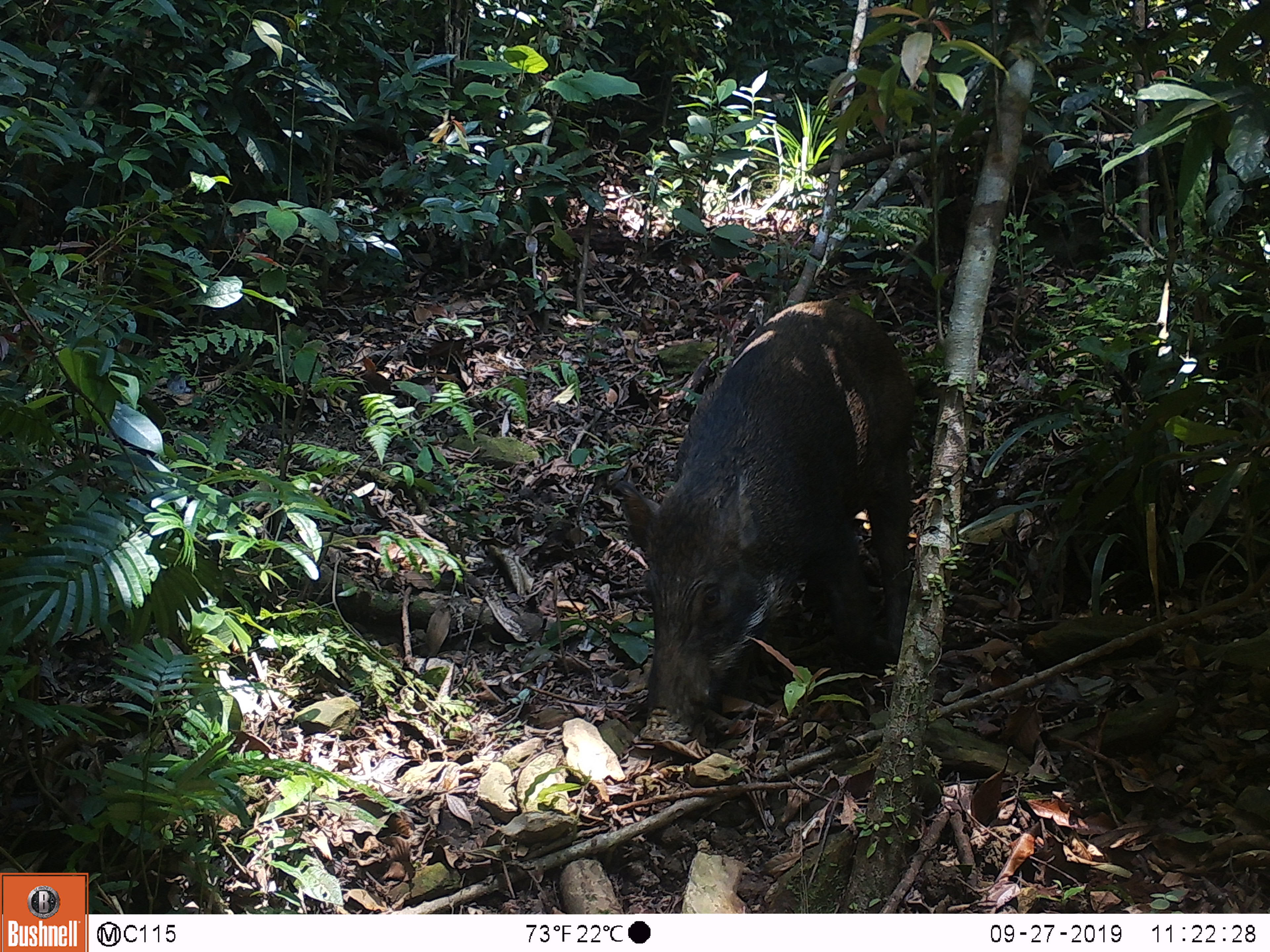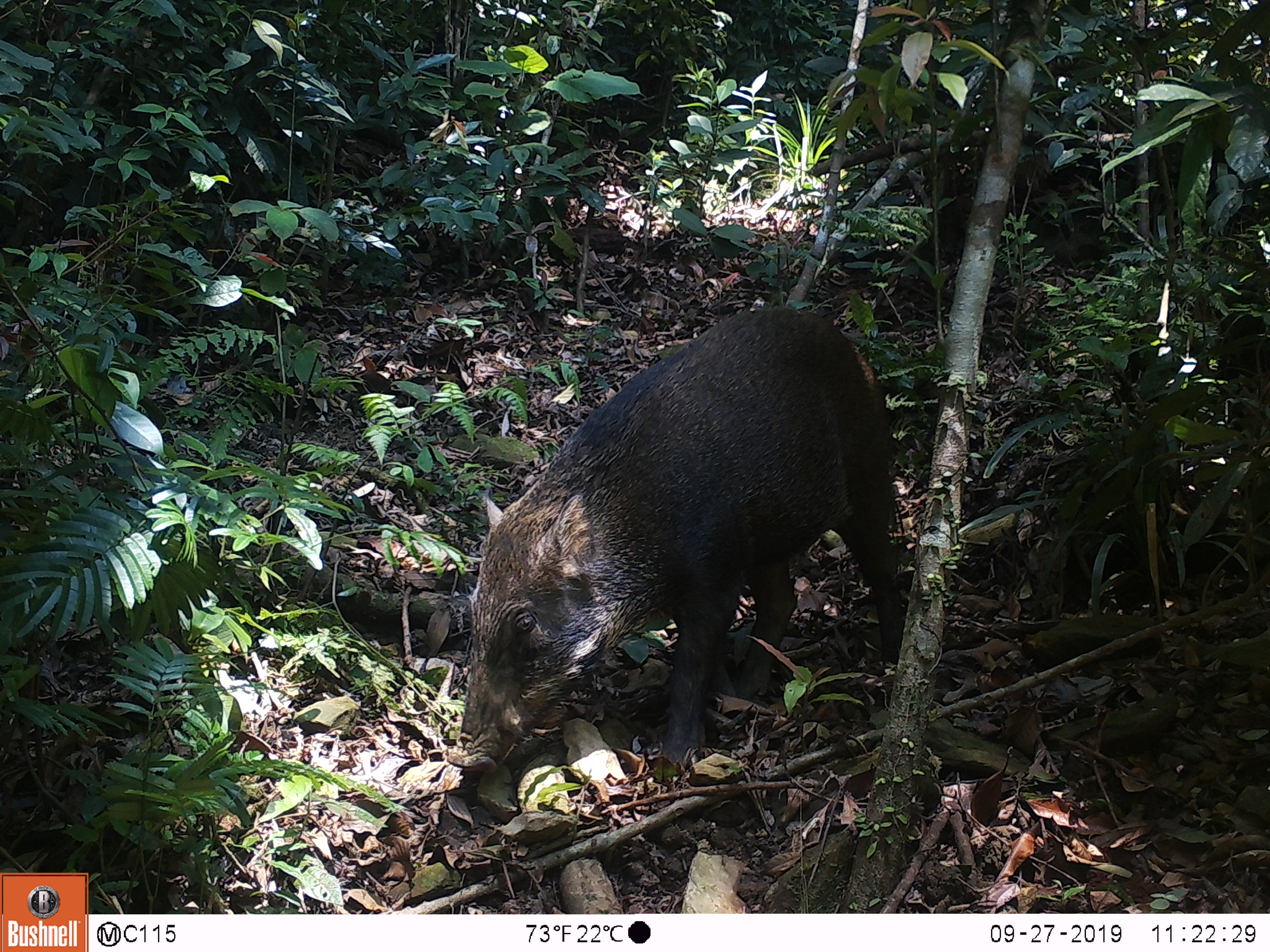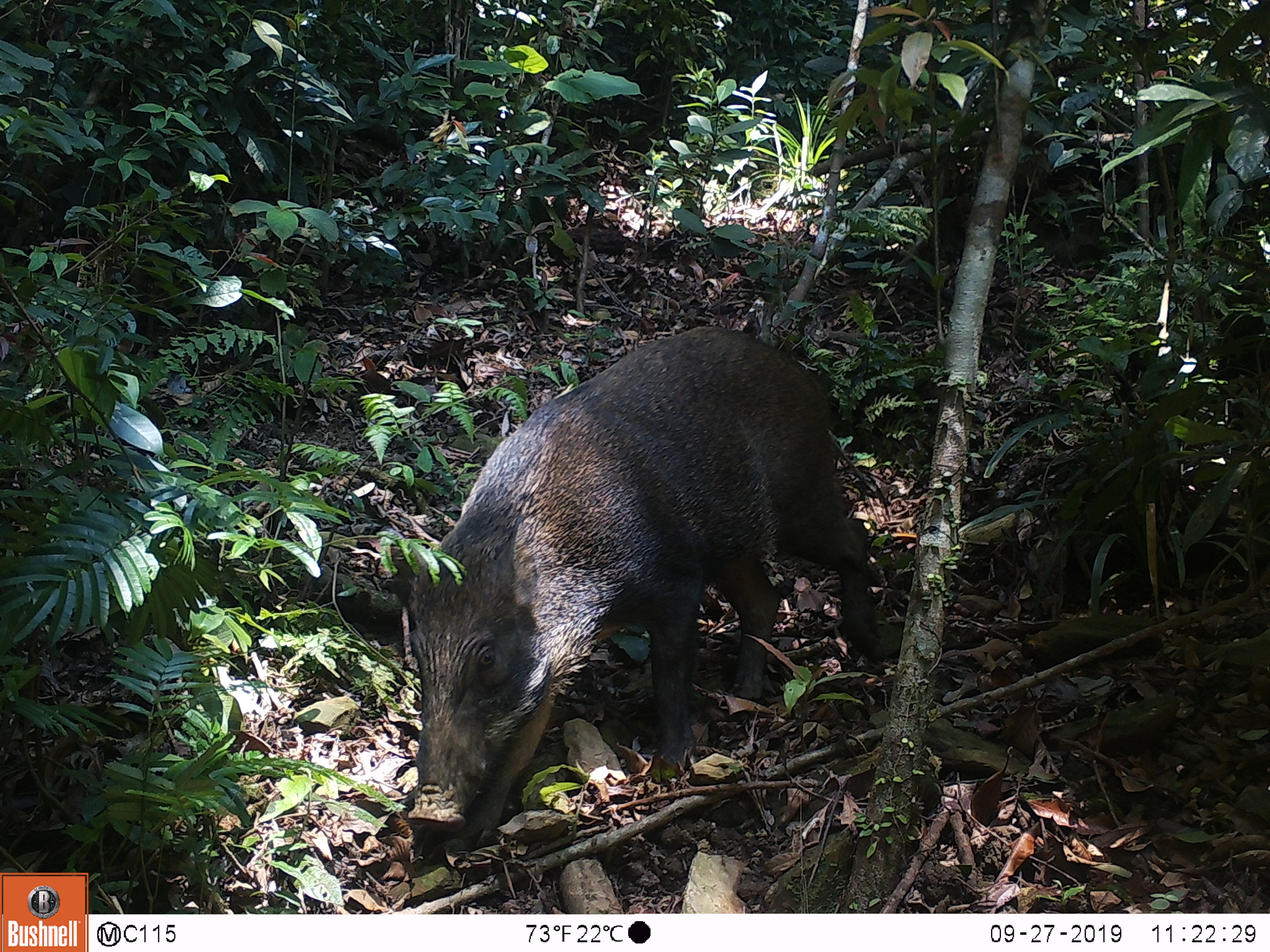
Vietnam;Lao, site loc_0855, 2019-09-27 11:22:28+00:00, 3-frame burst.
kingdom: Animalia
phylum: Chordata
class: Mammalia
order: Artiodactyla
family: Suidae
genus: Sus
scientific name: Sus scrofa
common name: eurasian wild pig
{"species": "eurasian wild pig (Sus scrofa)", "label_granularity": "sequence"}